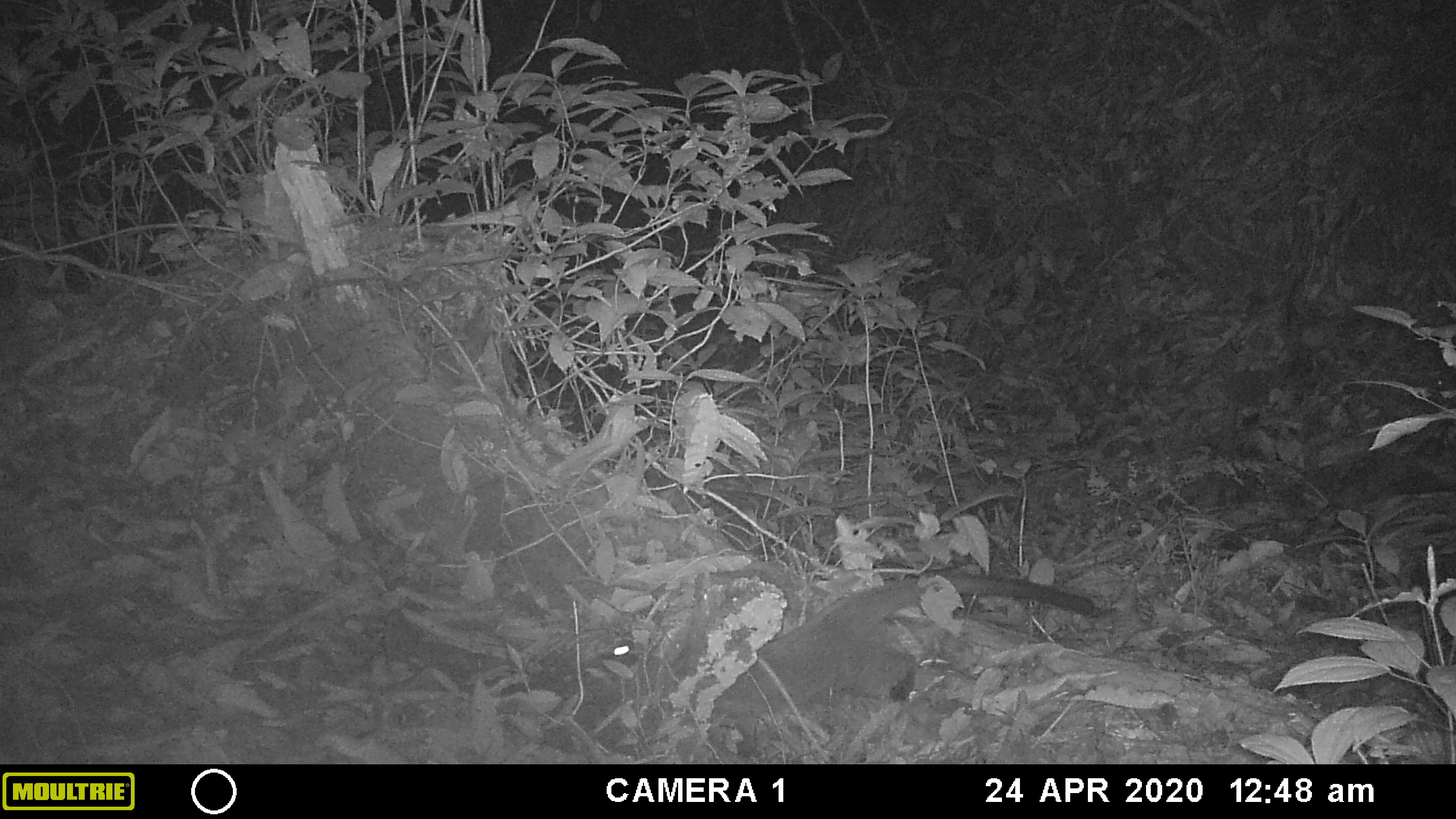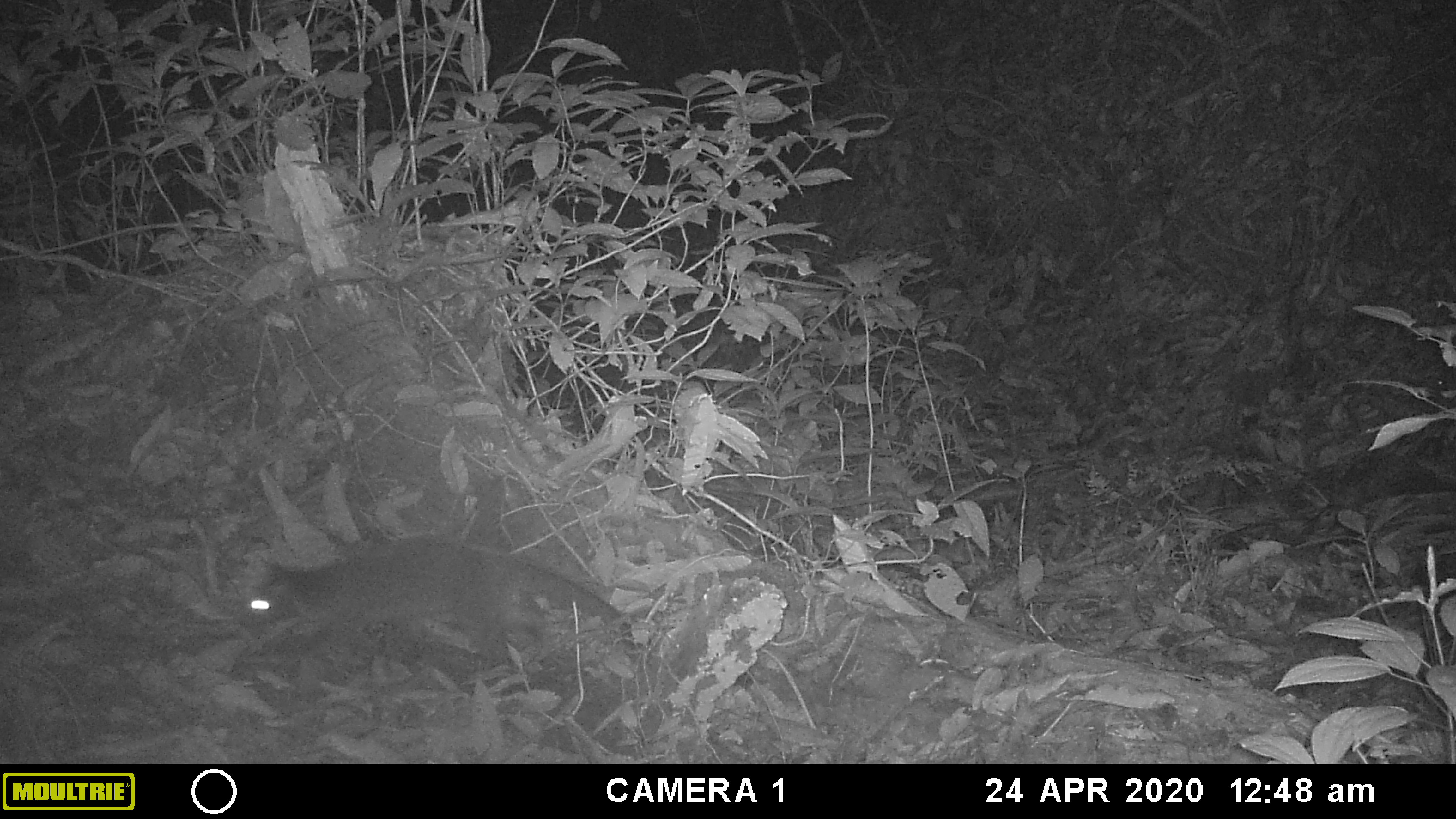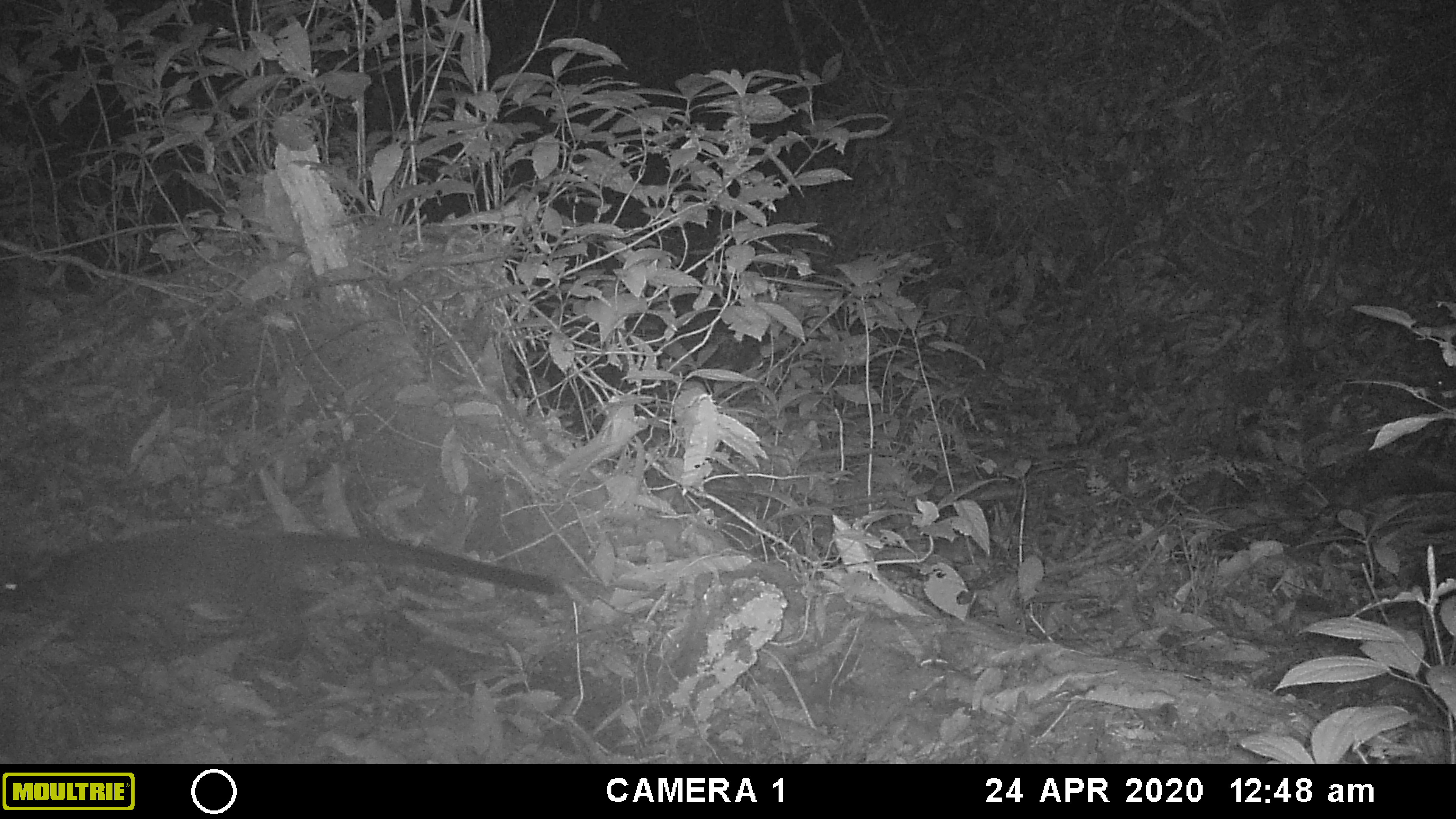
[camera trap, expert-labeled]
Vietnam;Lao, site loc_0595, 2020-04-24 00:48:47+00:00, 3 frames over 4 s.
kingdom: Animalia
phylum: Chordata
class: Mammalia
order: Carnivora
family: Viverridae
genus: Paguma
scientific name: Paguma larvata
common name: masked palm civet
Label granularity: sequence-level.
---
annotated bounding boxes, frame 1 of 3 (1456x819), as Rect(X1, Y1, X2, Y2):
masked palm civet: Rect(709, 572, 1094, 757)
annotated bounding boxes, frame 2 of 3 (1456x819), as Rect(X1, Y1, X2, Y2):
masked palm civet: Rect(231, 533, 634, 674)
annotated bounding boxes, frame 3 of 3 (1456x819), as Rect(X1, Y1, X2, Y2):
masked palm civet: Rect(0, 526, 556, 662)